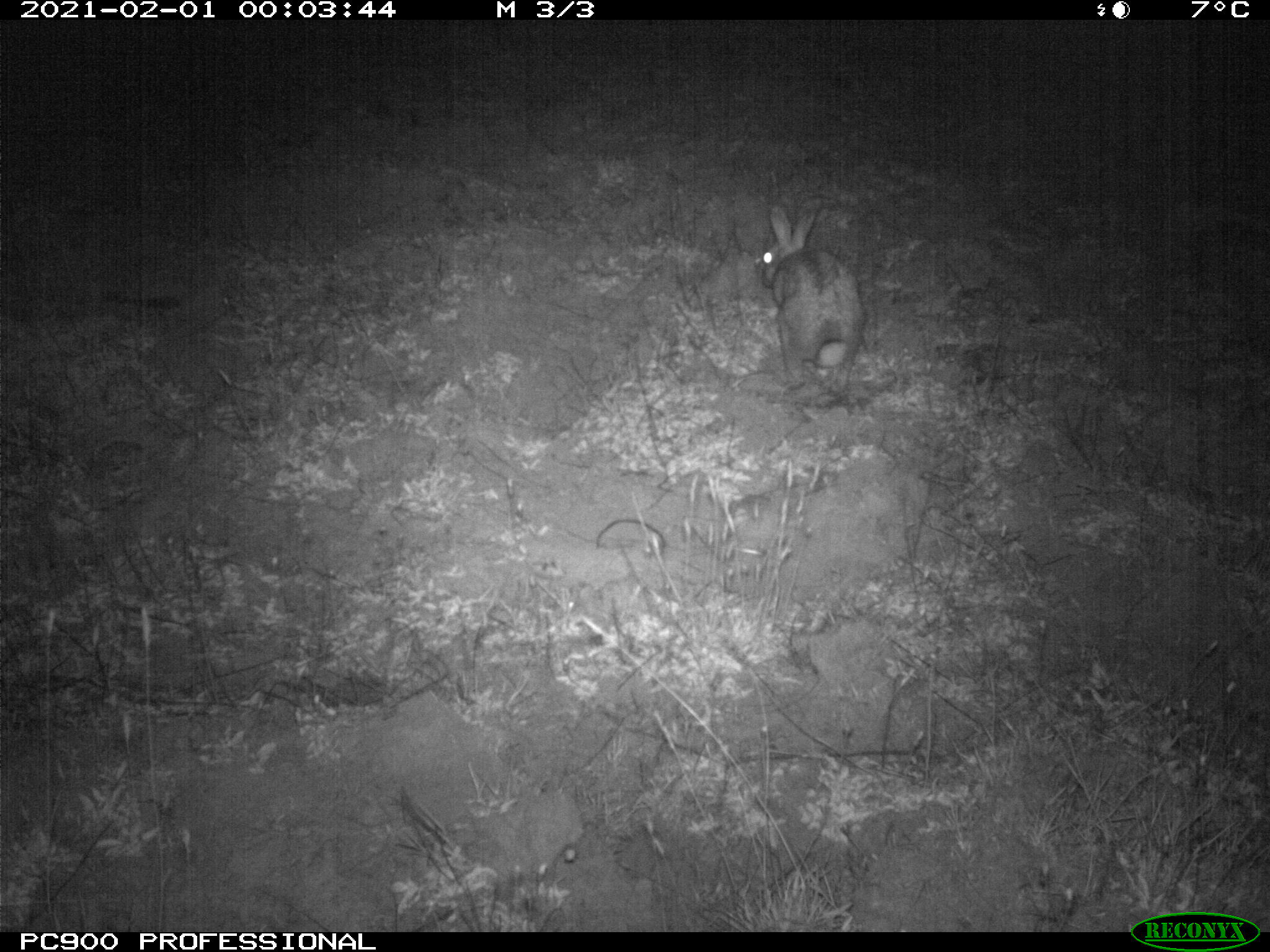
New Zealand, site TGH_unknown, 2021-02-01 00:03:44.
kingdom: Animalia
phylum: Chordata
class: Mammalia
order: Lagomorpha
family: Leporidae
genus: Oryctolagus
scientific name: Oryctolagus cuniculus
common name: european rabbit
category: rabbit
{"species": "rabbit (european rabbit) (Oryctolagus cuniculus)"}